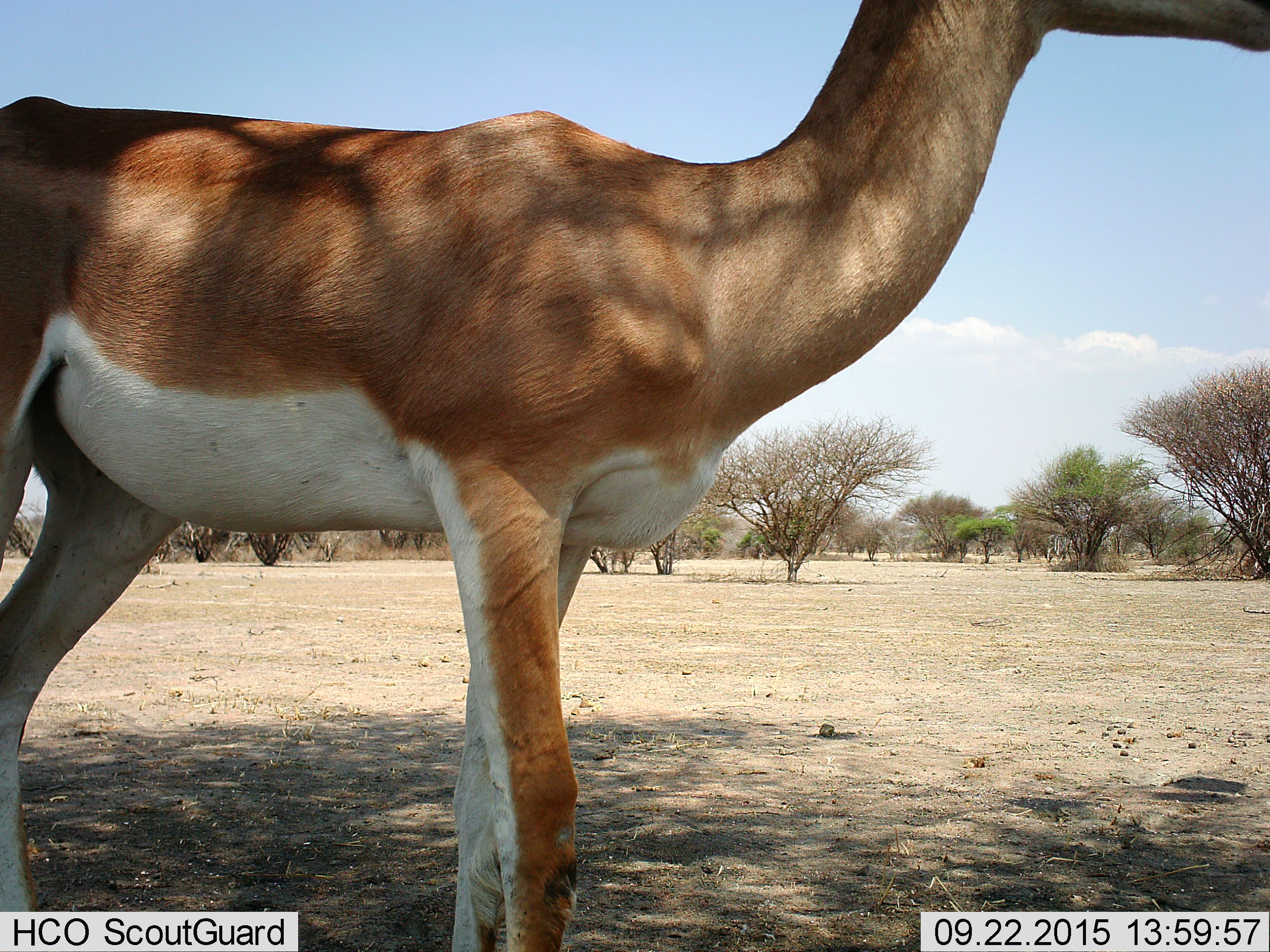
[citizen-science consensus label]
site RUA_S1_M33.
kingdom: Animalia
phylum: Chordata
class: Mammalia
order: Artiodactyla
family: Bovidae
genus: Nanger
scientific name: Nanger granti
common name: grant's gazelle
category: gazellegrants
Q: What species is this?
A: Gazellegrants (grant's gazelle) (Nanger granti).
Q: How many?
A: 1.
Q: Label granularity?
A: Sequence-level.